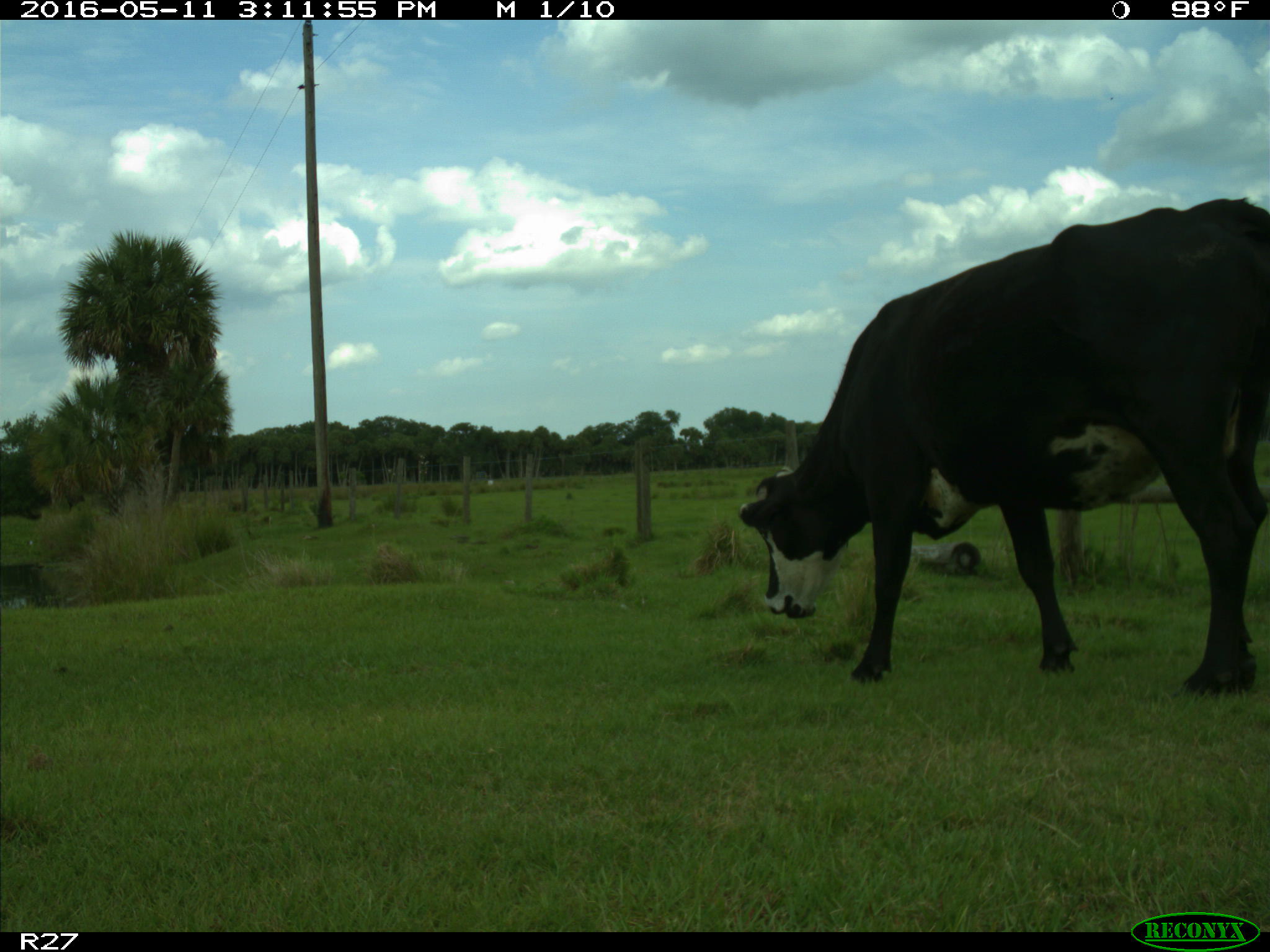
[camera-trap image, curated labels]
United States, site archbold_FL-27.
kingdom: Animalia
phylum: Chordata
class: Mammalia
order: Artiodactyla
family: Bovidae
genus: Bos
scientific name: Bos taurus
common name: domestic cow